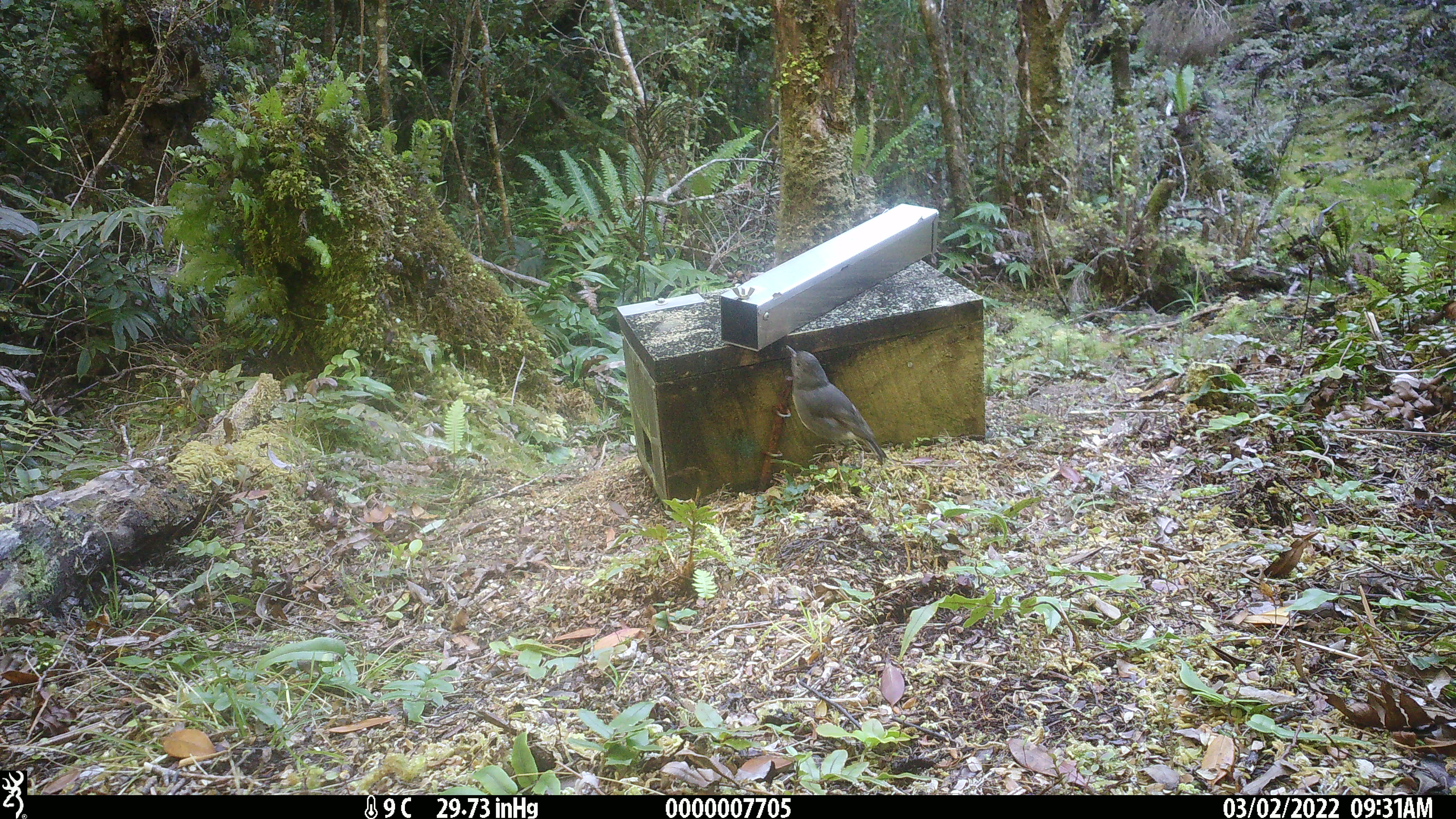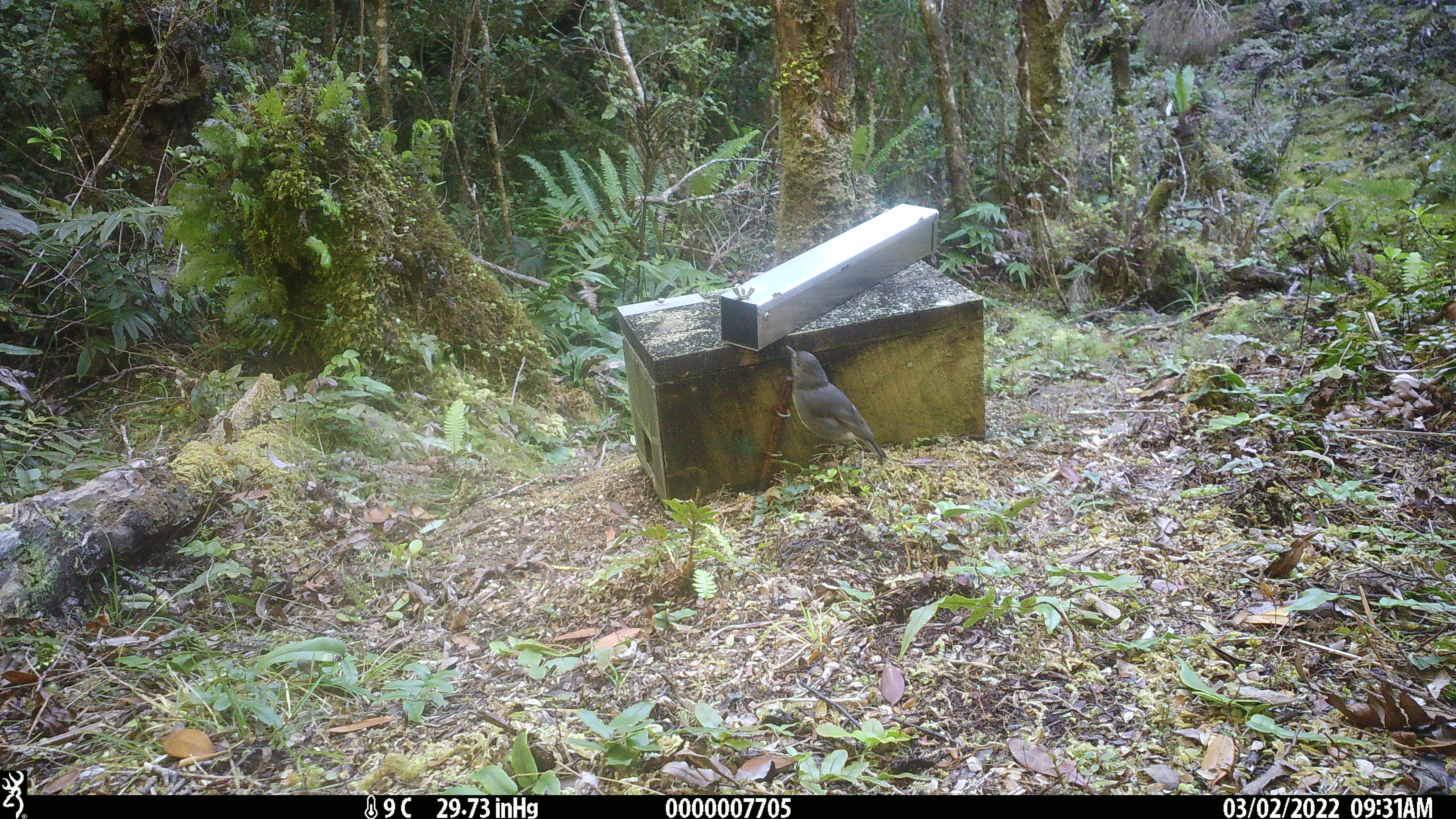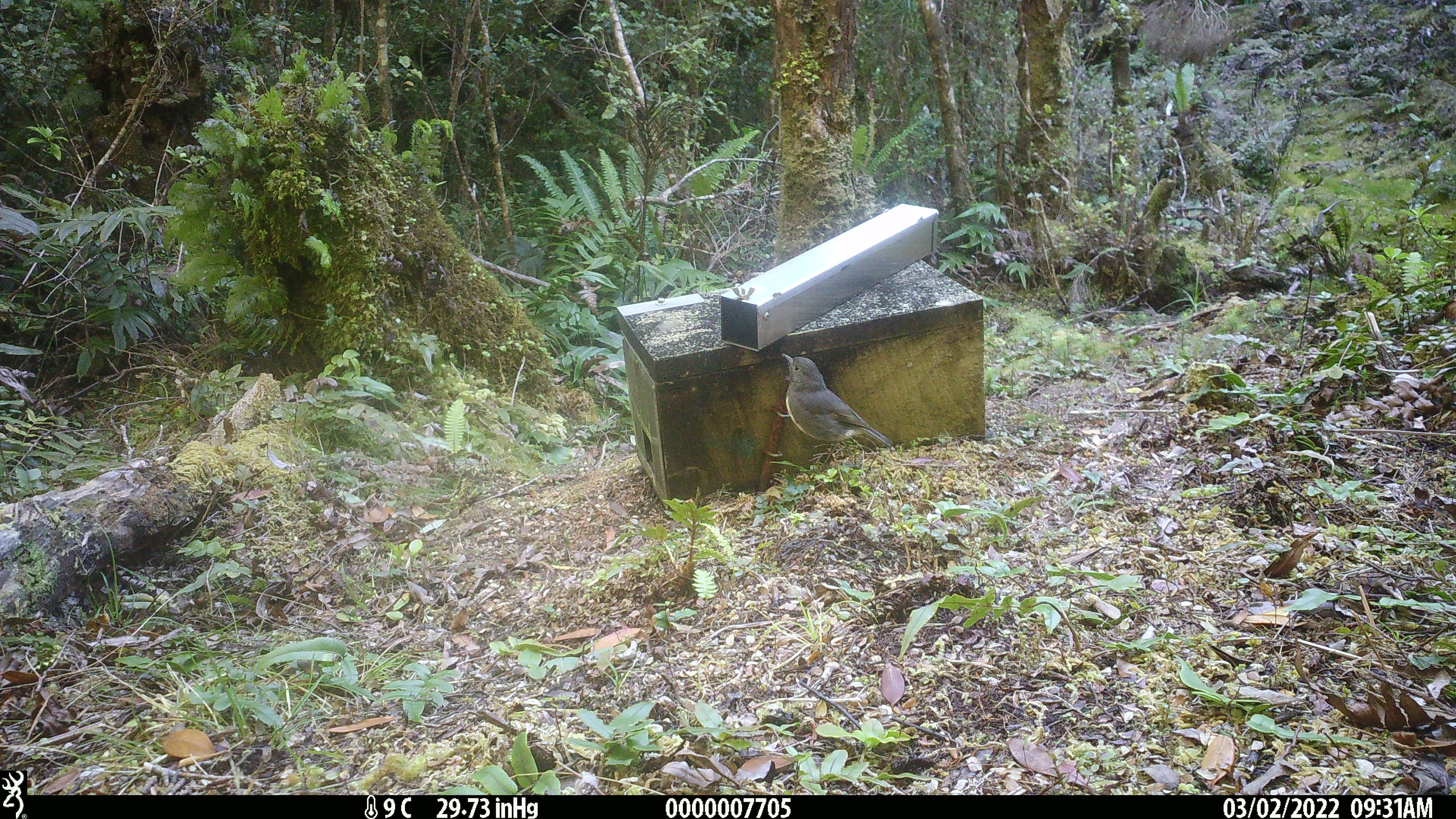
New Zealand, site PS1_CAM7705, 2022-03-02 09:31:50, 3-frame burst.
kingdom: Animalia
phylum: Chordata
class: Aves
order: Passeriformes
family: Petroicidae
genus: Petroica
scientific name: Petroica australis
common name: new zealand robin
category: robin